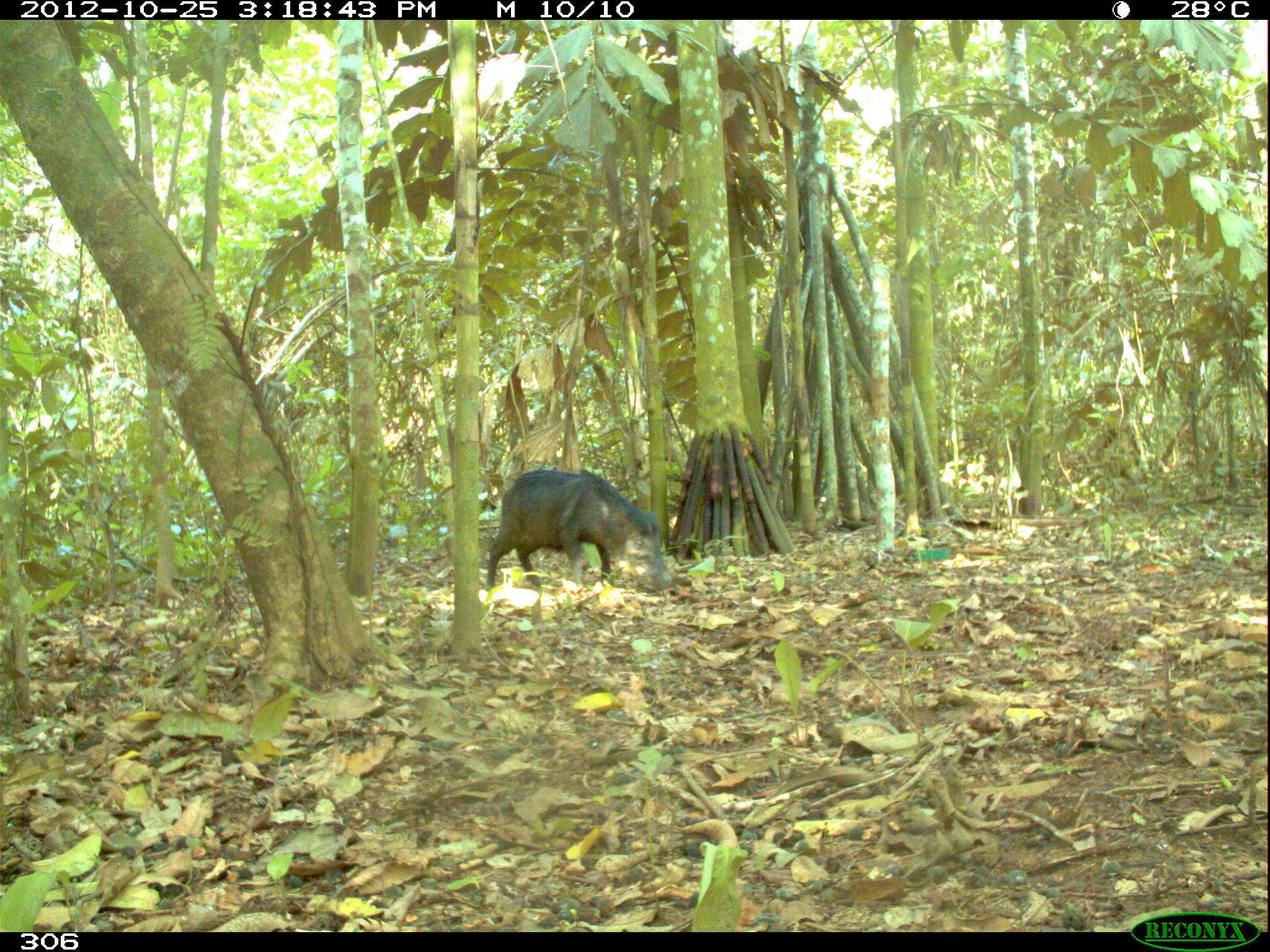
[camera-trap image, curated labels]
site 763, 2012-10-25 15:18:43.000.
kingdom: Animalia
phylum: Chordata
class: Mammalia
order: Artiodactyla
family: Tayassuidae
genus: Tayassu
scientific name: Tayassu pecari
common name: white-lipped peccary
Tayassu pecari (white-lipped peccary).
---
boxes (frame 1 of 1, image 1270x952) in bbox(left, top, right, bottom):
tayassu pecari: bbox(485, 465, 672, 590)